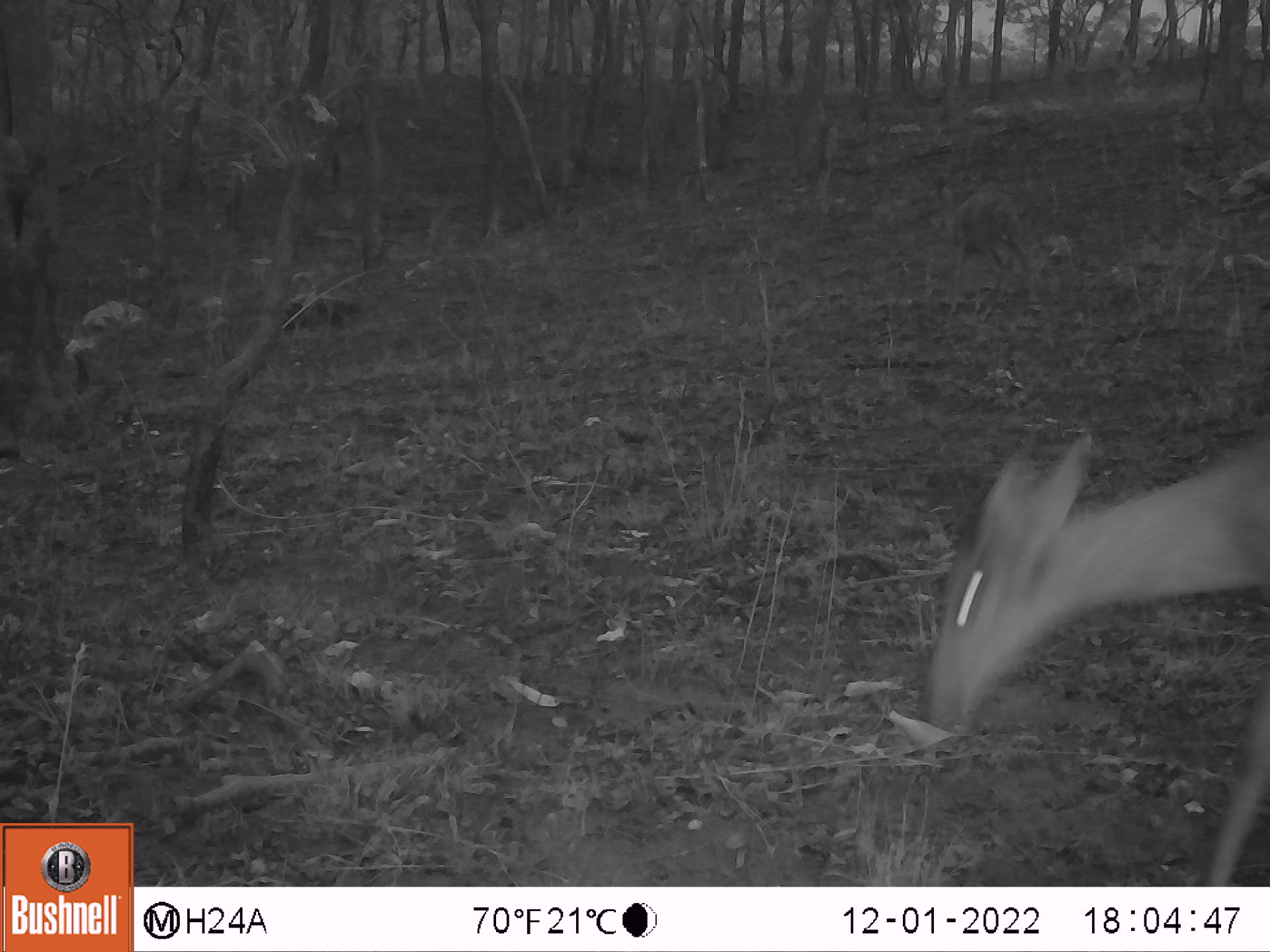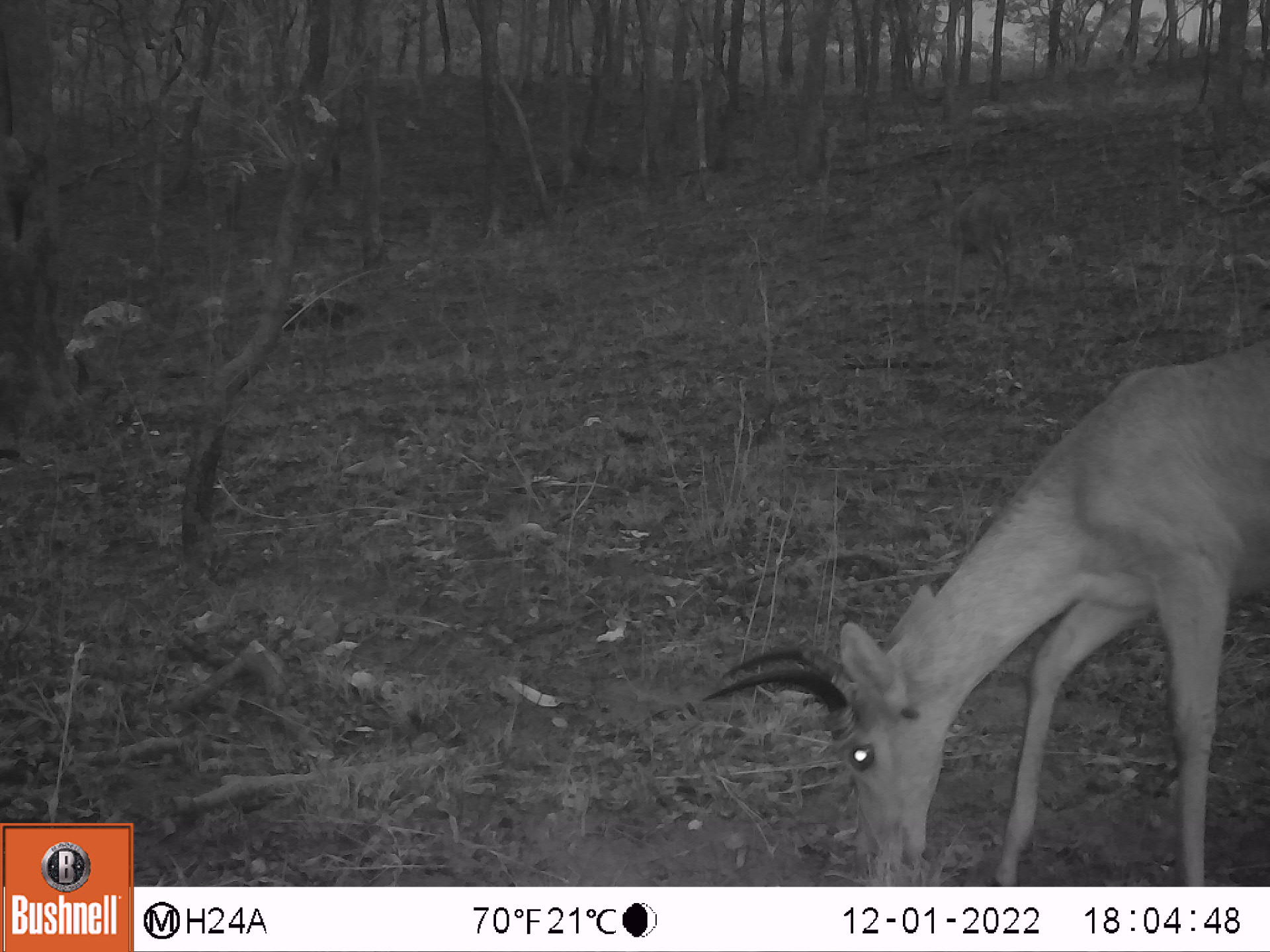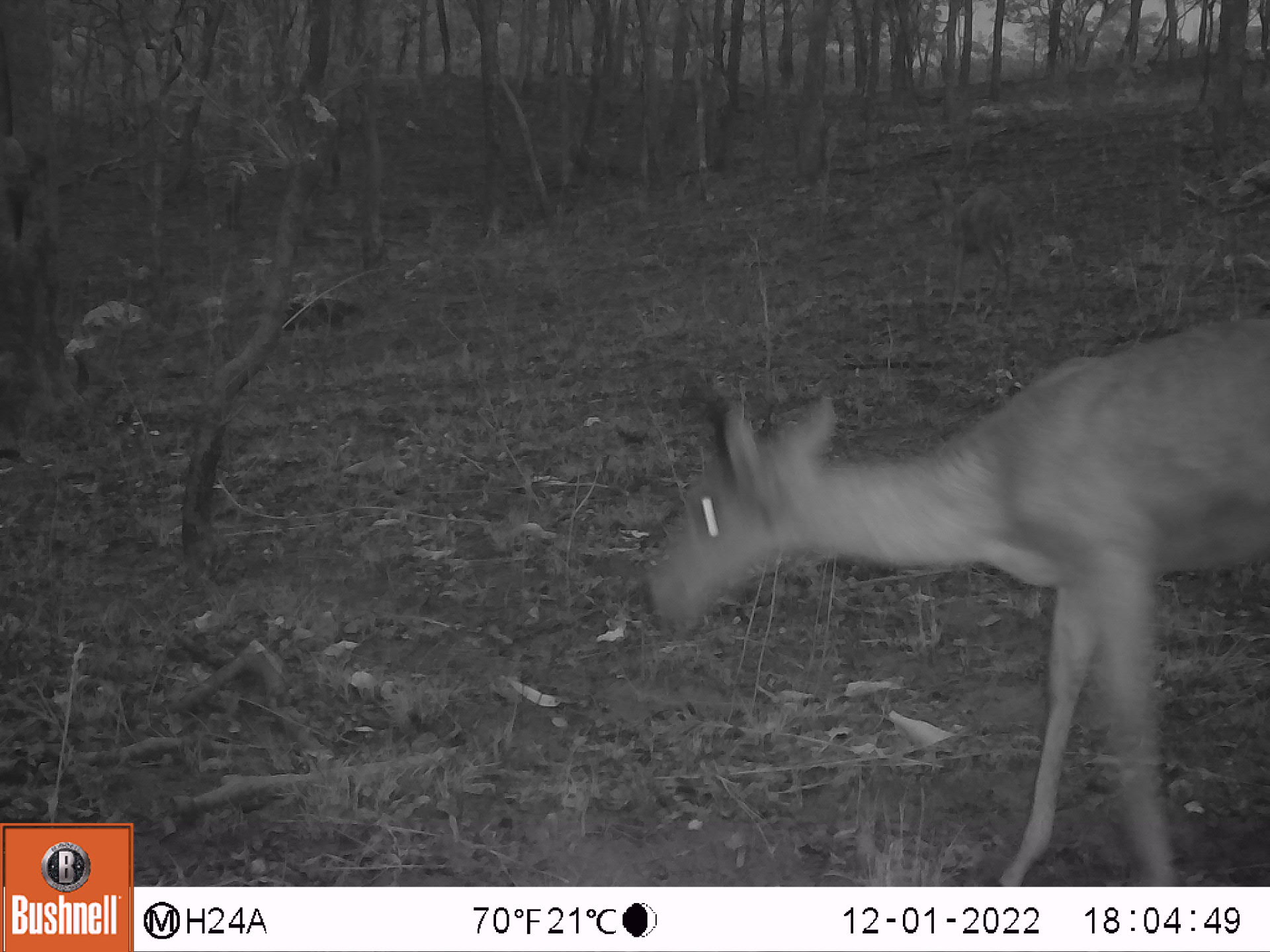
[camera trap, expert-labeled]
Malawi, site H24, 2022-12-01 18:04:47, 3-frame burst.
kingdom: Animalia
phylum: Chordata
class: Mammalia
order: Artiodactyla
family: Bovidae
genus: Redunca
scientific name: Redunca arundinum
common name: southern reedbuck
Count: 2.